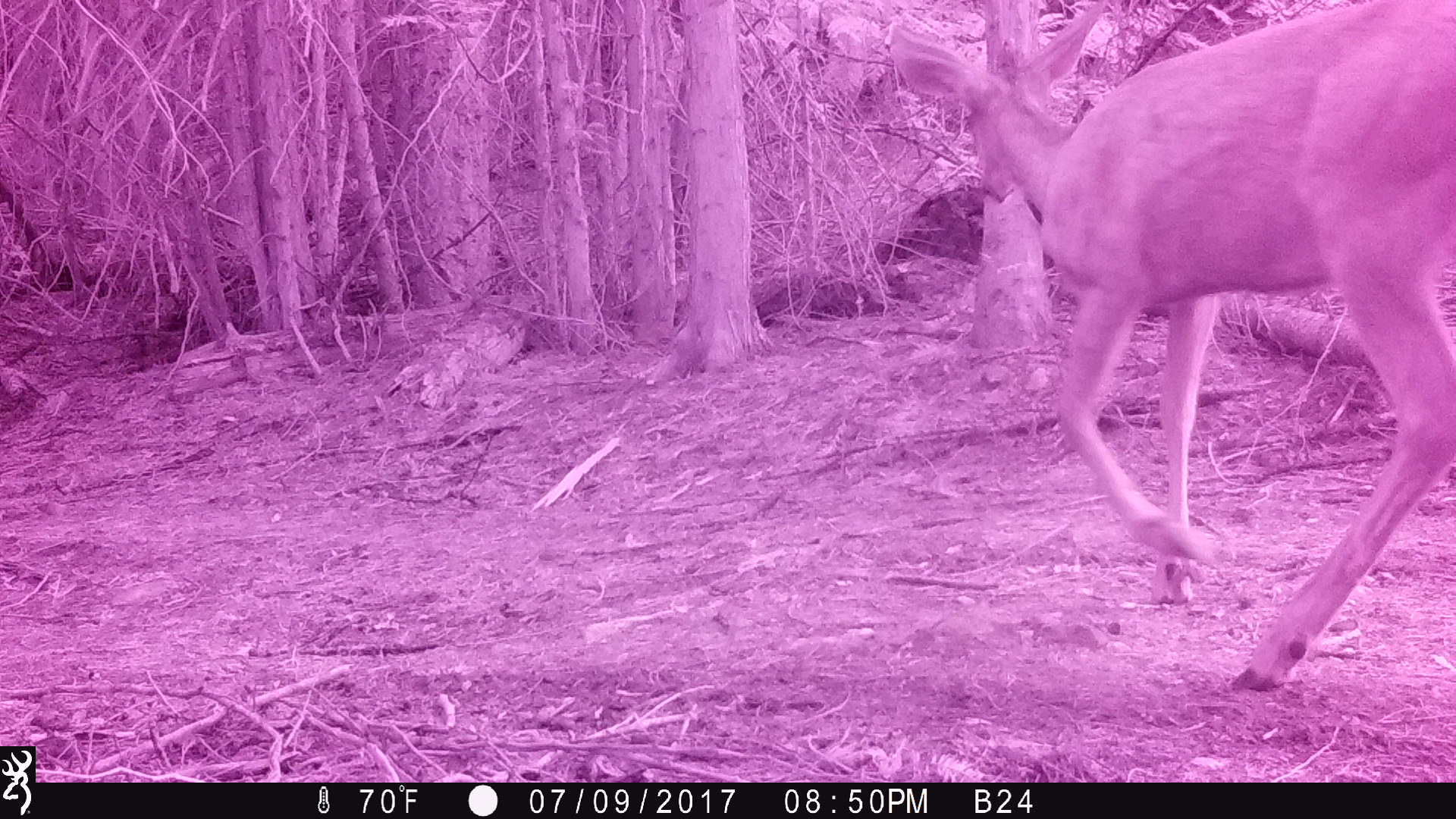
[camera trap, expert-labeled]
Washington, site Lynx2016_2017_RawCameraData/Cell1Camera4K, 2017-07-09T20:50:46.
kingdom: Animalia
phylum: Chordata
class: Mammalia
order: Artiodactyla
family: Cervidae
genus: Odocoileus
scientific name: Odocoileus hemionus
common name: mule deer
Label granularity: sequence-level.